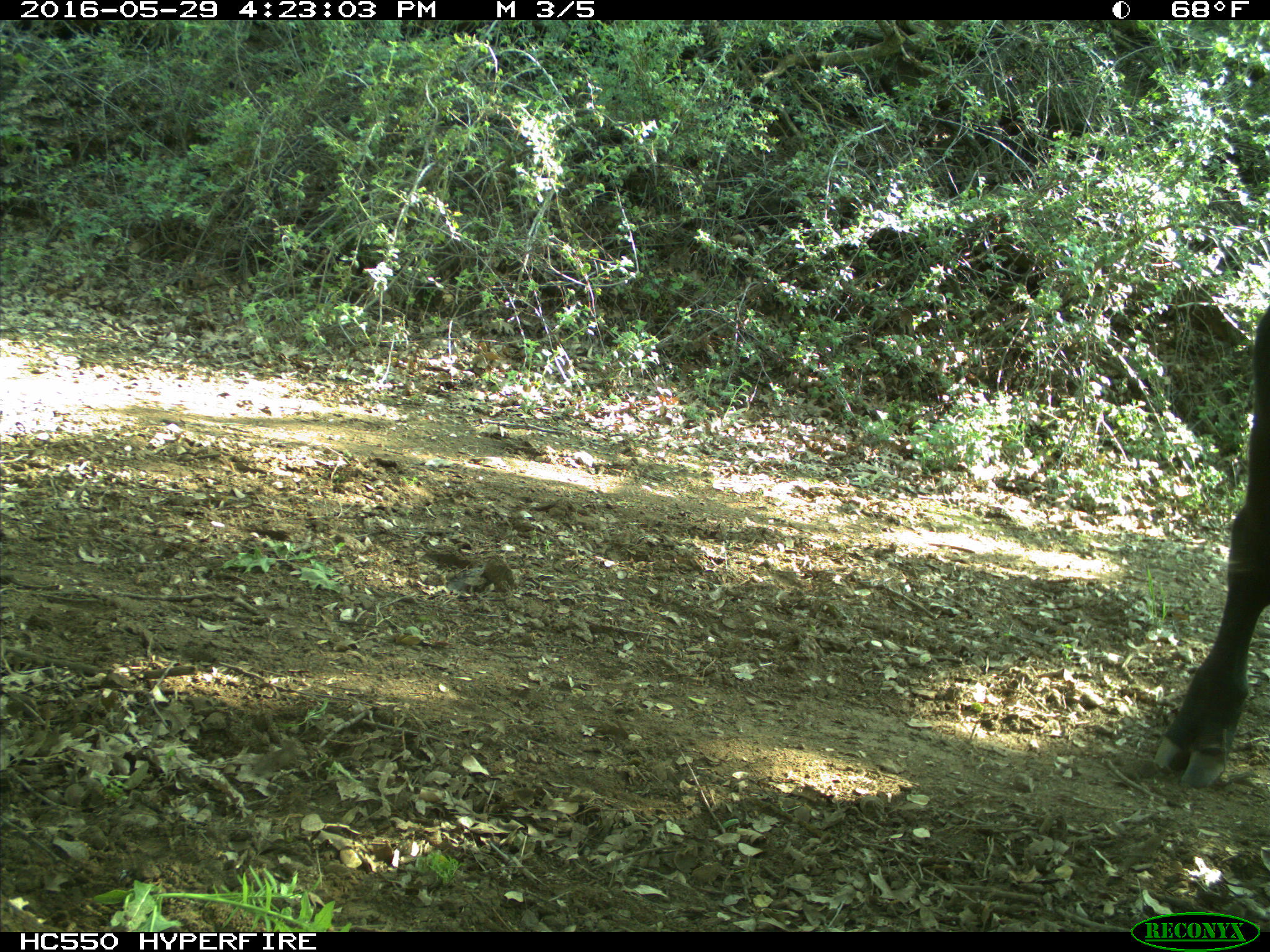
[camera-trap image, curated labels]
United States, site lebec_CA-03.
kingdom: Animalia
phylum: Chordata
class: Mammalia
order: Artiodactyla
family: Bovidae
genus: Bos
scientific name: Bos taurus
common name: domestic cow